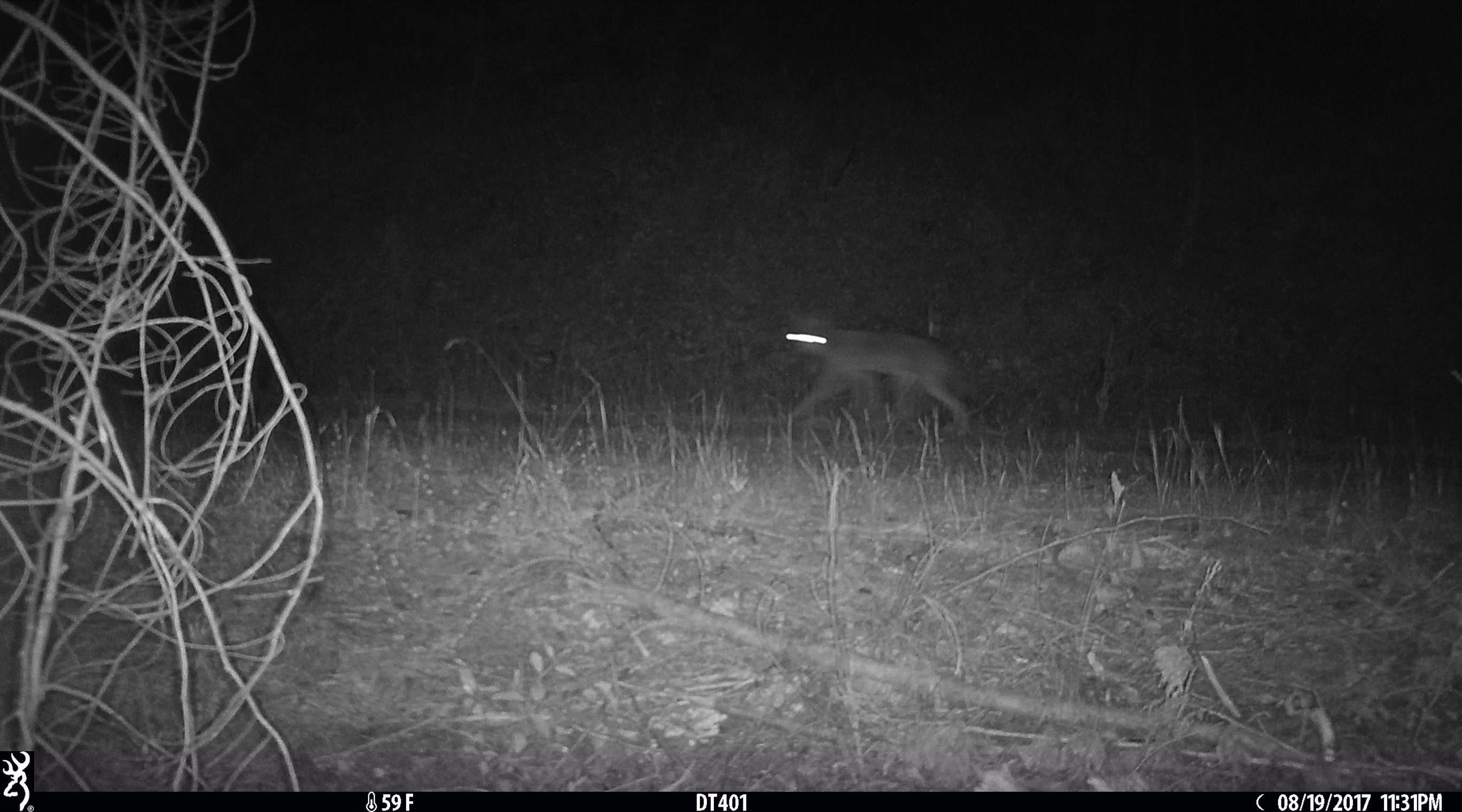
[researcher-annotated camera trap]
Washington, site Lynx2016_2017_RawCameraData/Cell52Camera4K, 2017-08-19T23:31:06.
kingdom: Animalia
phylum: Chordata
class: Mammalia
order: Carnivora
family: Canidae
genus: Canis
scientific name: Canis latrans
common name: coyote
Canis latrans (coyote). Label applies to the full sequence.